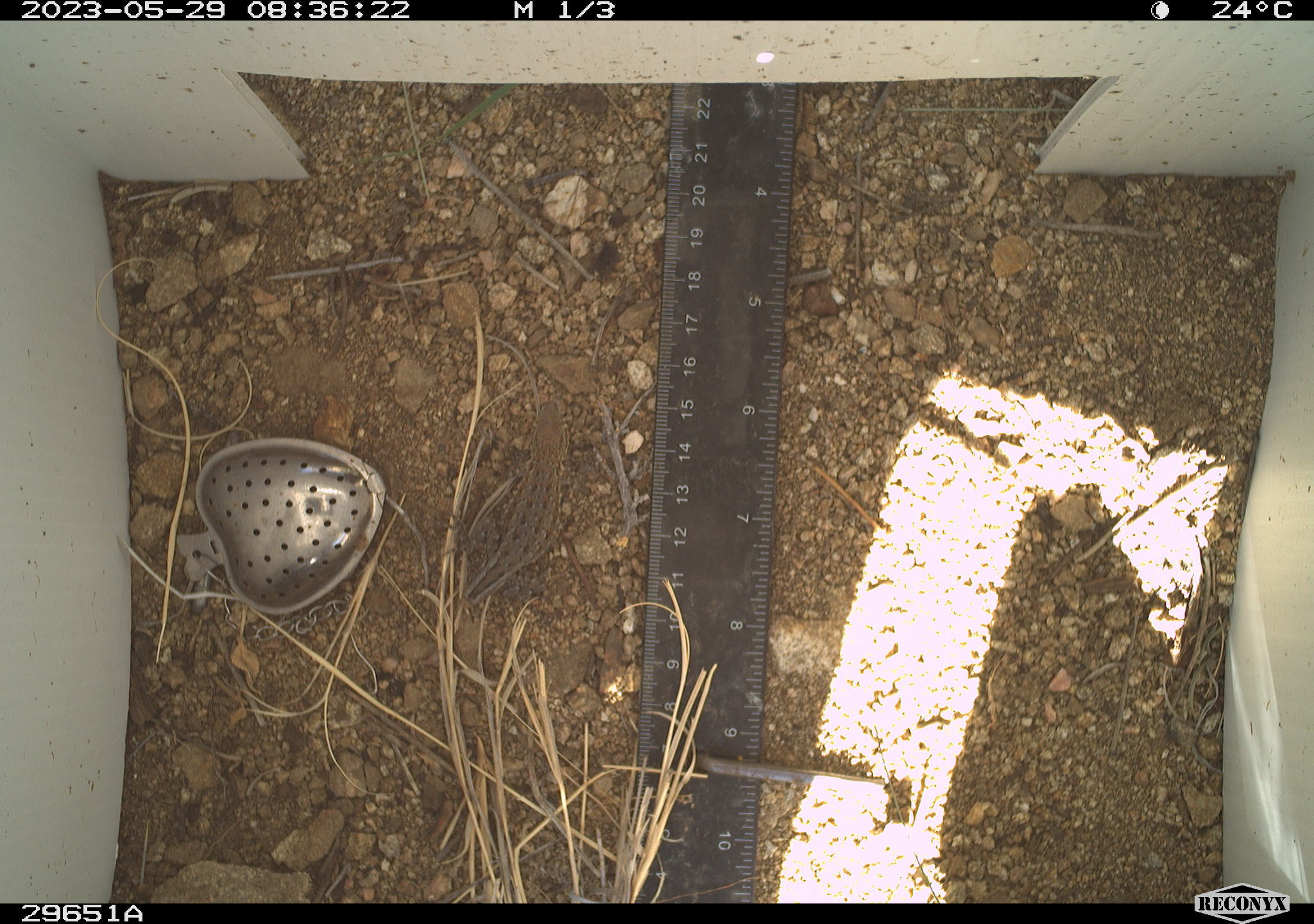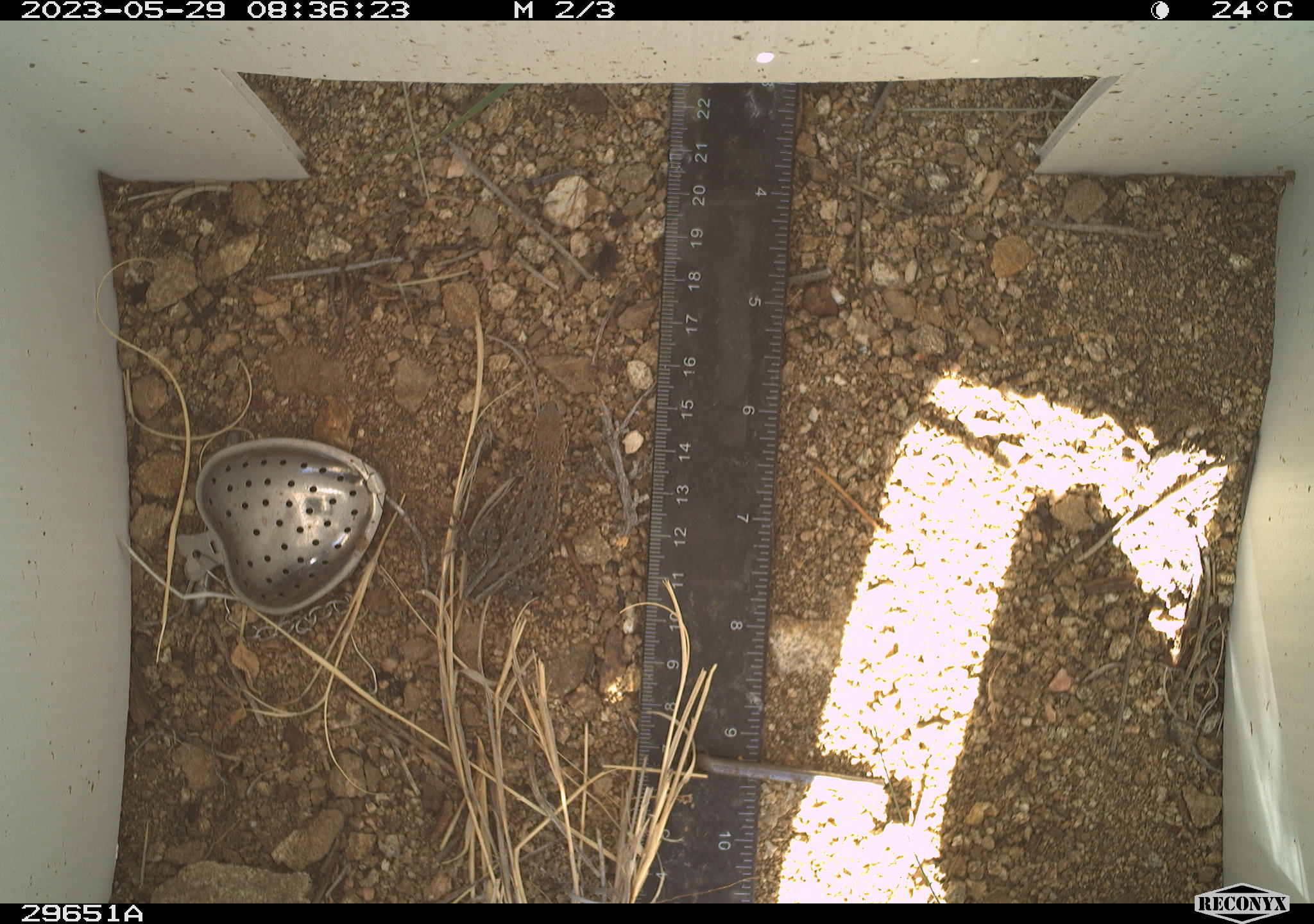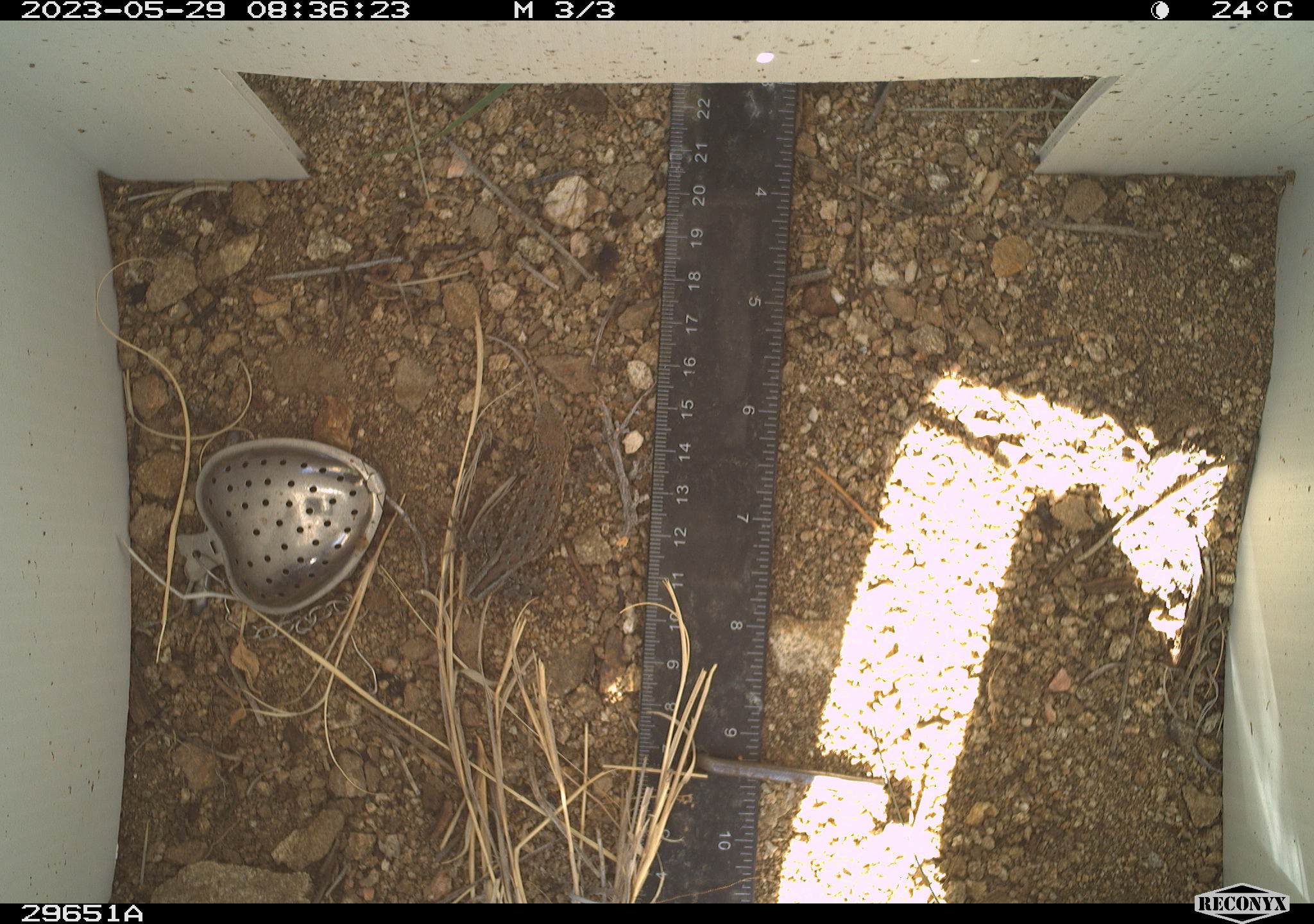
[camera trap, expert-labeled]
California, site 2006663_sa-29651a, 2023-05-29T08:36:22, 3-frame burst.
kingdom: Animalia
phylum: Chordata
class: Reptilia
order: Squamata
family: Phrynosomatidae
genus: Sceloporus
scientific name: Sceloporus graciosus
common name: common sagebrush lizard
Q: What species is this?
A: Common sagebrush lizard (Sceloporus graciosus).